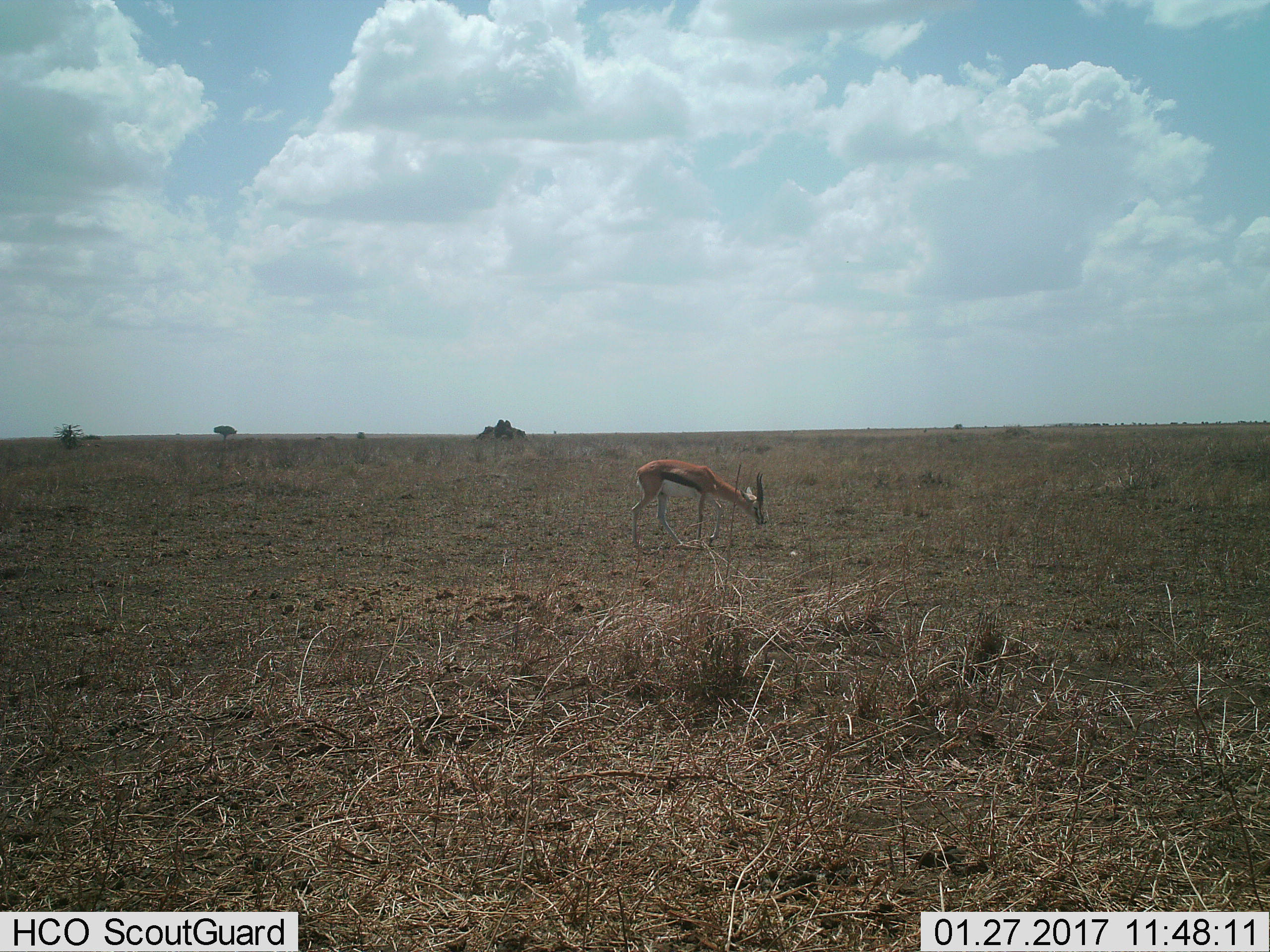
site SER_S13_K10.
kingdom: Animalia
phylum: Chordata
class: Mammalia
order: Artiodactyla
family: Bovidae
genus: Eudorcas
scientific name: Eudorcas thomsonii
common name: thomson's gazelle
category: gazellethomsons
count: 1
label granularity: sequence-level